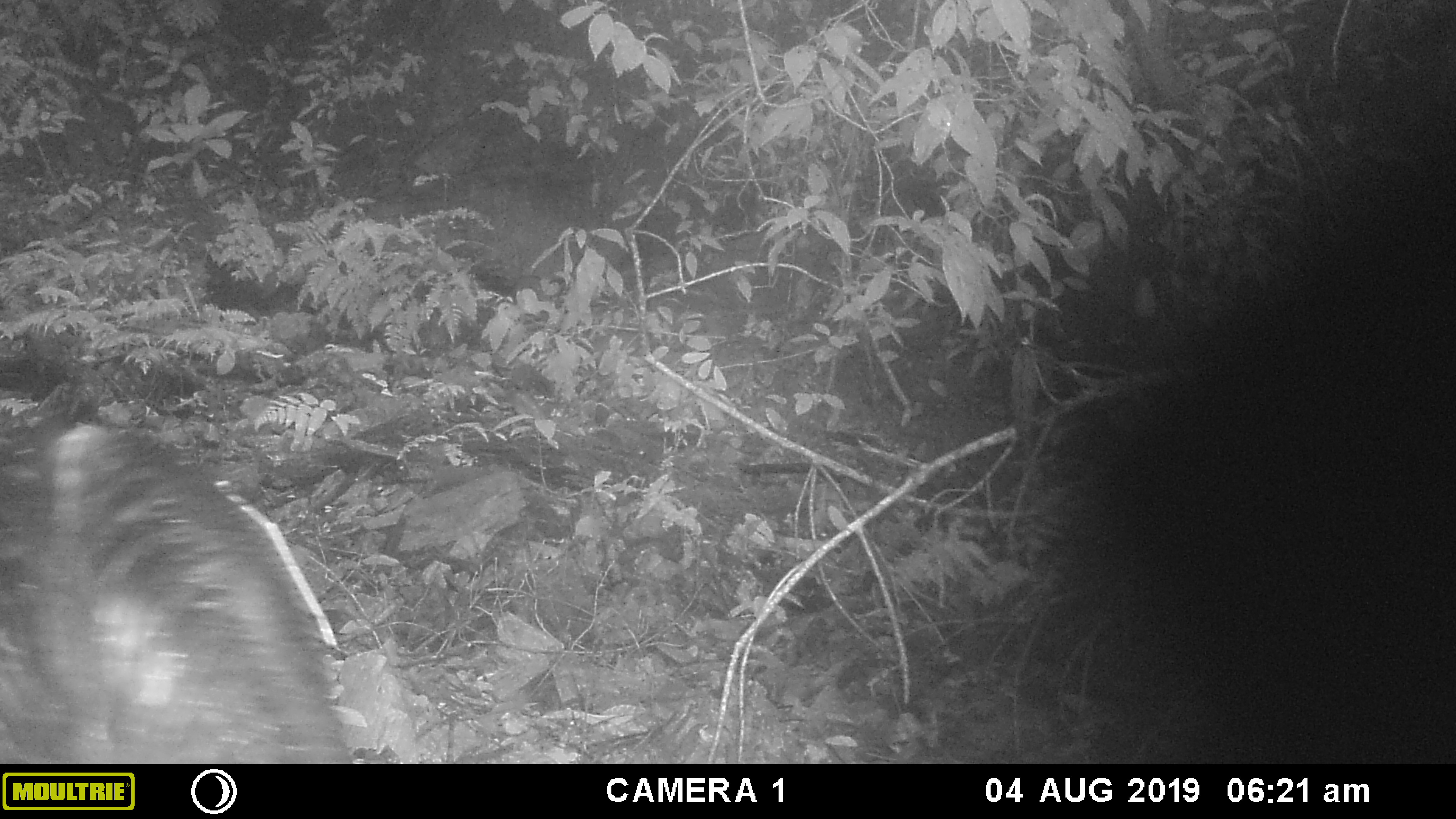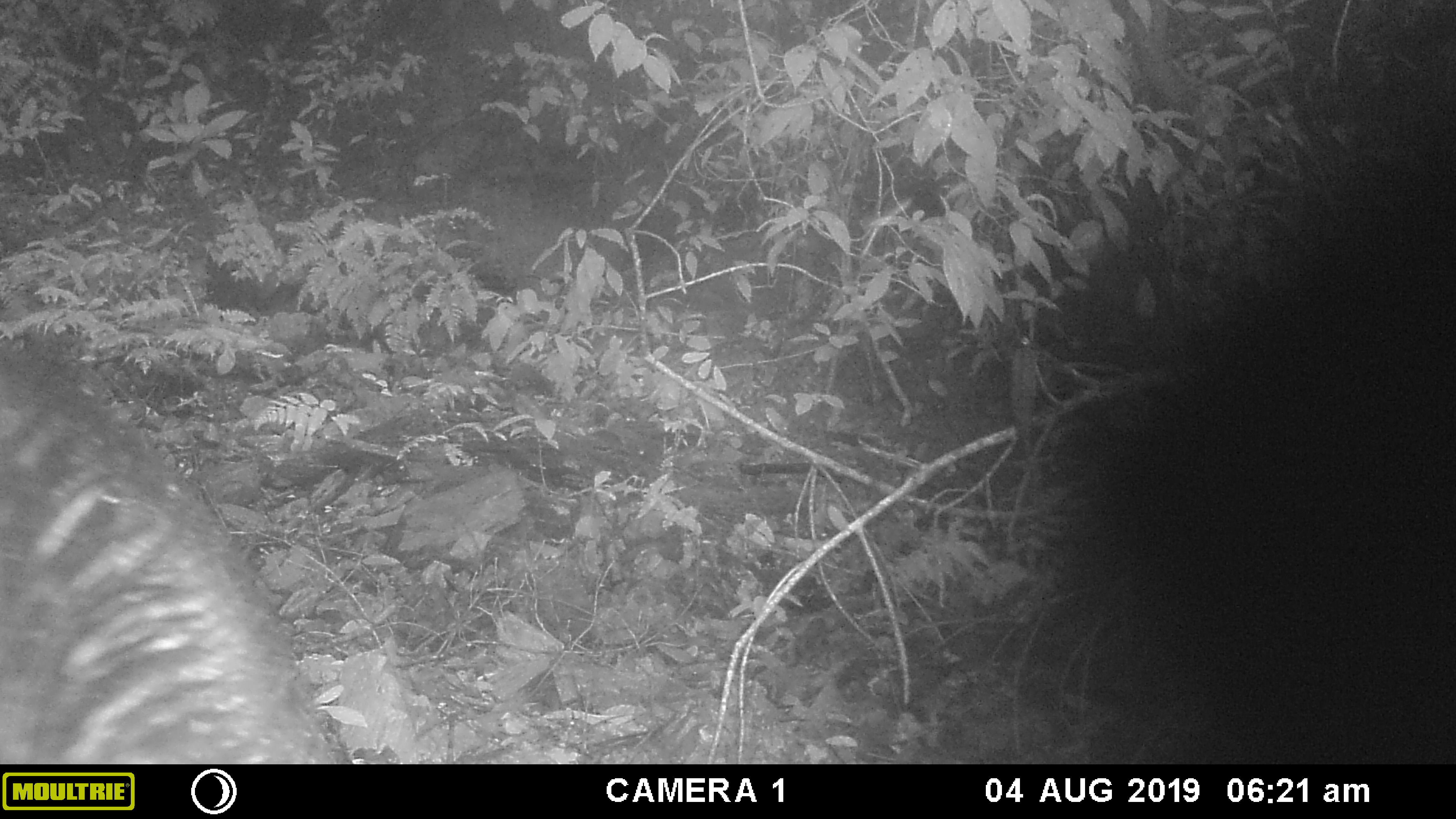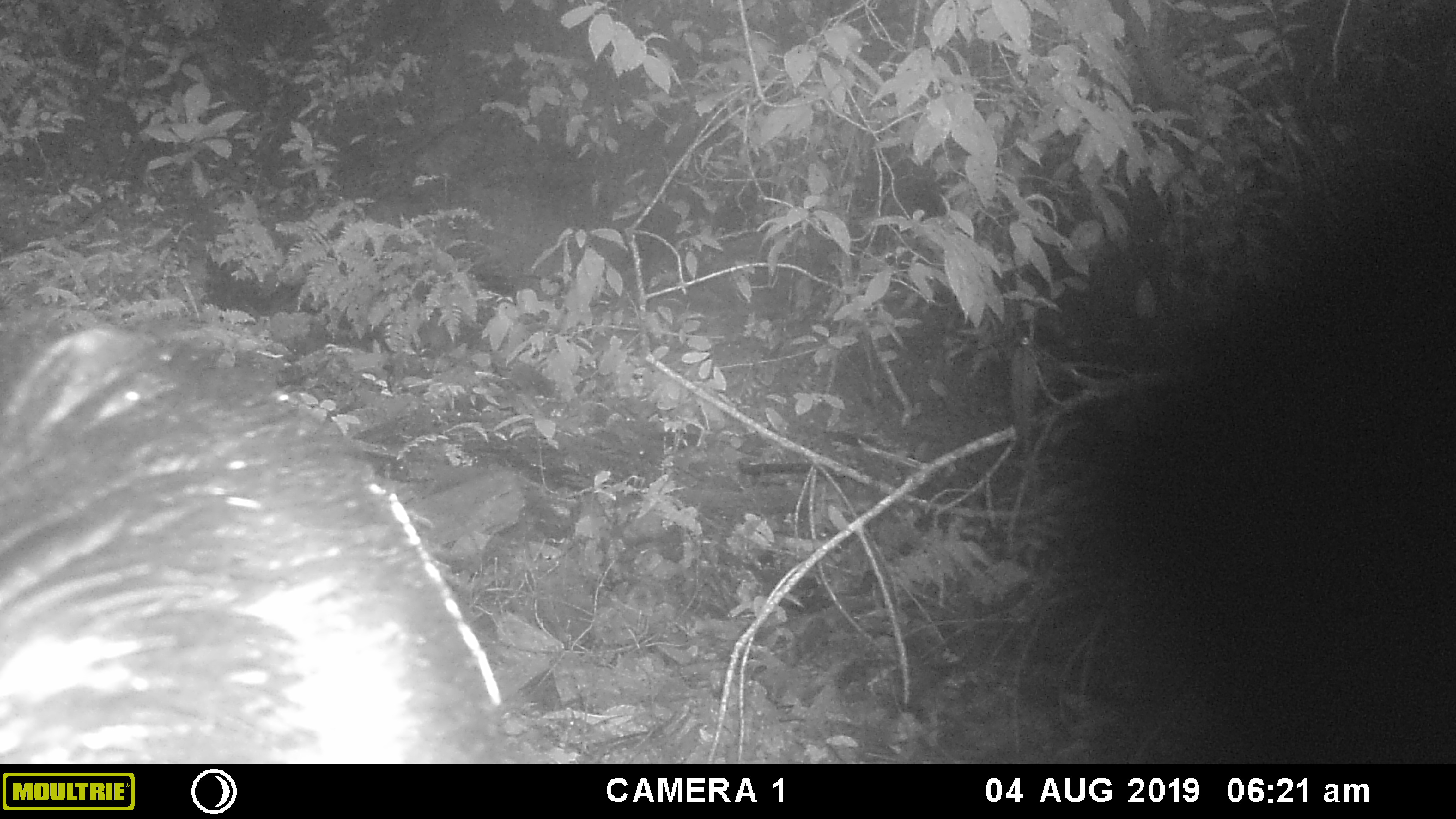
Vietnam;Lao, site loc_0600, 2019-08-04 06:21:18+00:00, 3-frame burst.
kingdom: Animalia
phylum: Chordata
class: Mammalia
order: Artiodactyla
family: Suidae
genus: Sus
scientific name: Sus scrofa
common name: eurasian wild pig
Eurasian wild pig (Sus scrofa). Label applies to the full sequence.